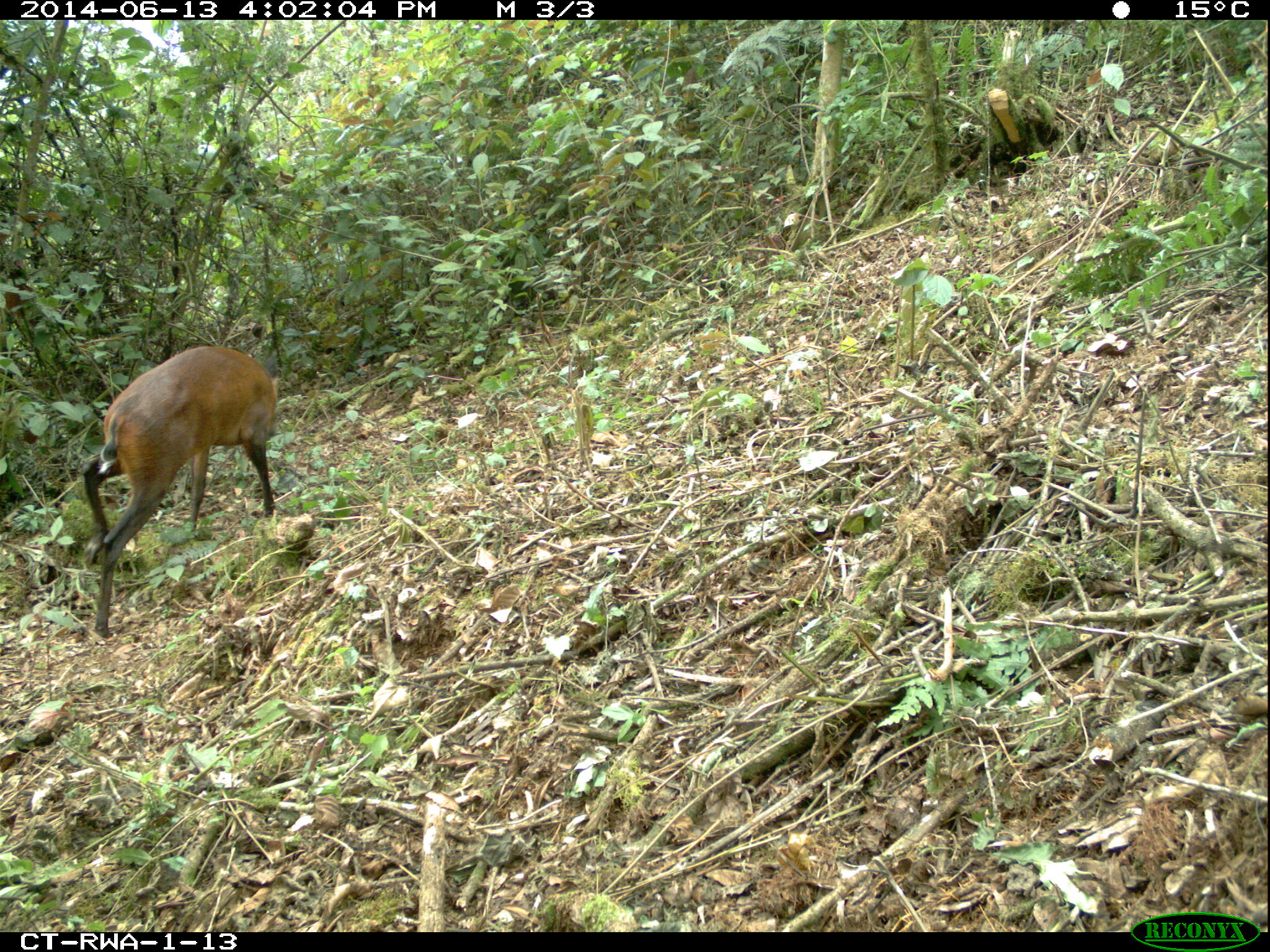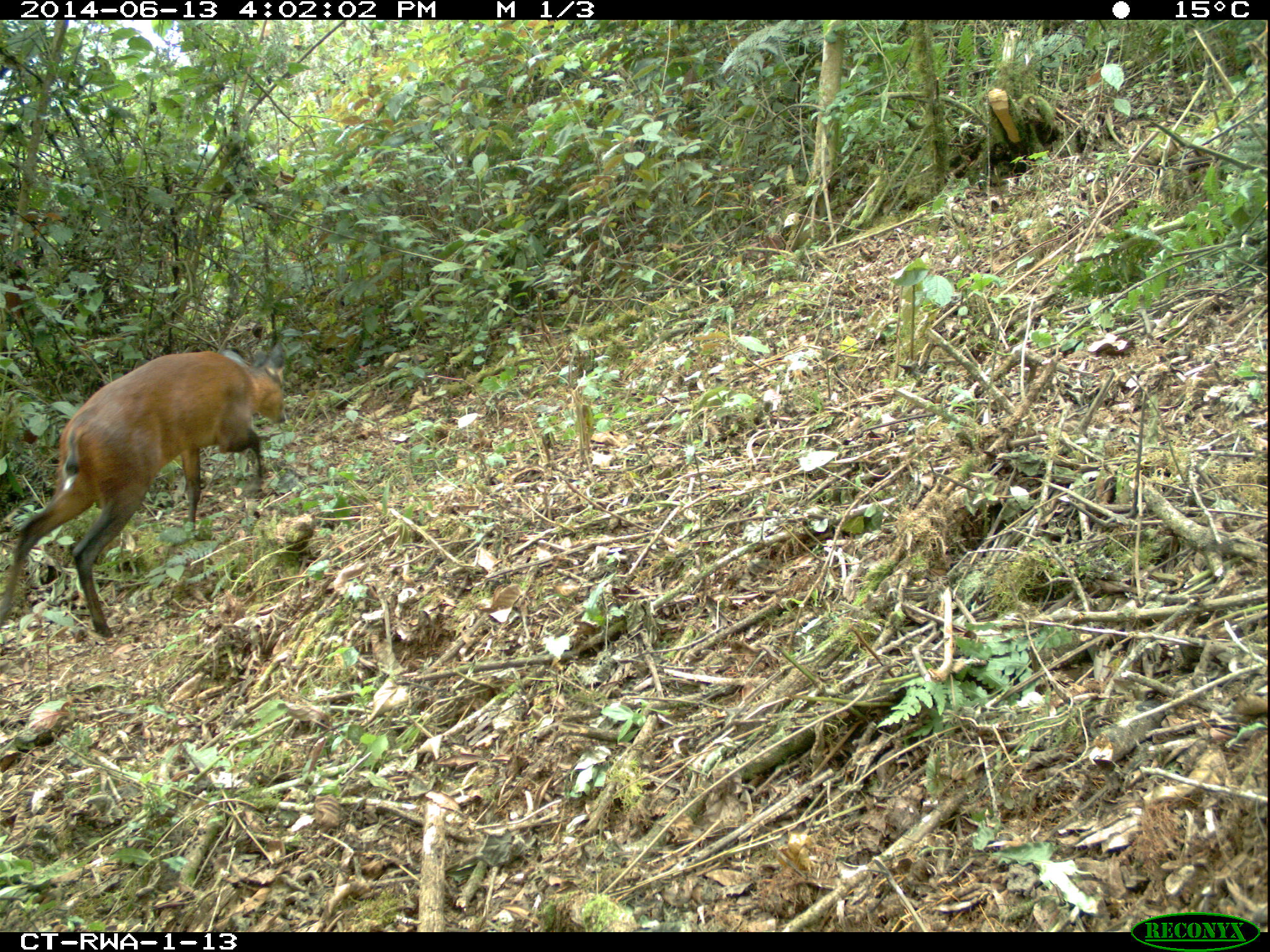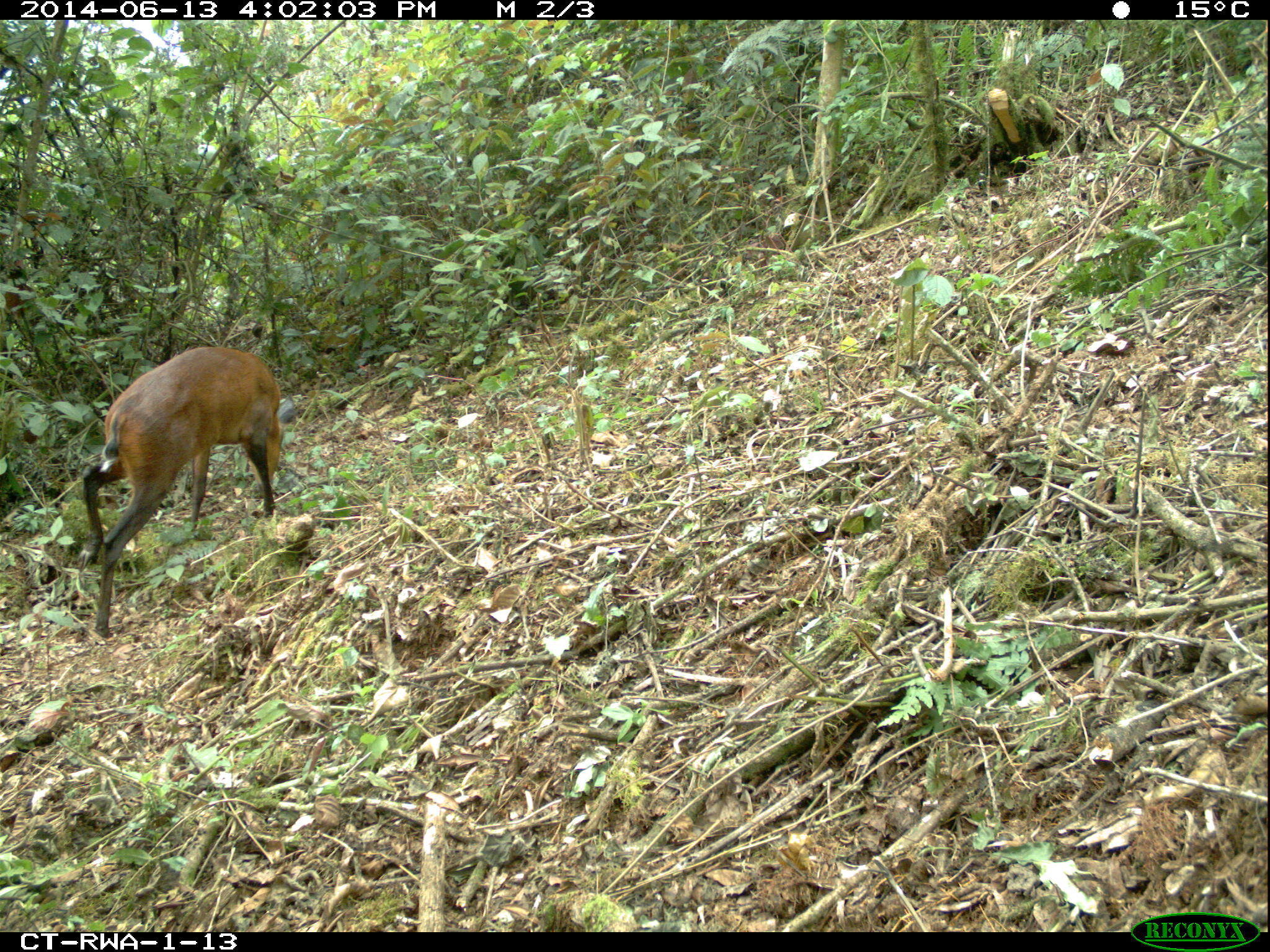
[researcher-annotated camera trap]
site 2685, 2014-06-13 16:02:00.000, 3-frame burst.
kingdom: Animalia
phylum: Chordata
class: Mammalia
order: Artiodactyla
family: Bovidae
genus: Cephalophus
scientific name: Cephalophus nigrifrons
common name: black-fronted duiker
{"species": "Cephalophus nigrifrons (black-fronted duiker)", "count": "1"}